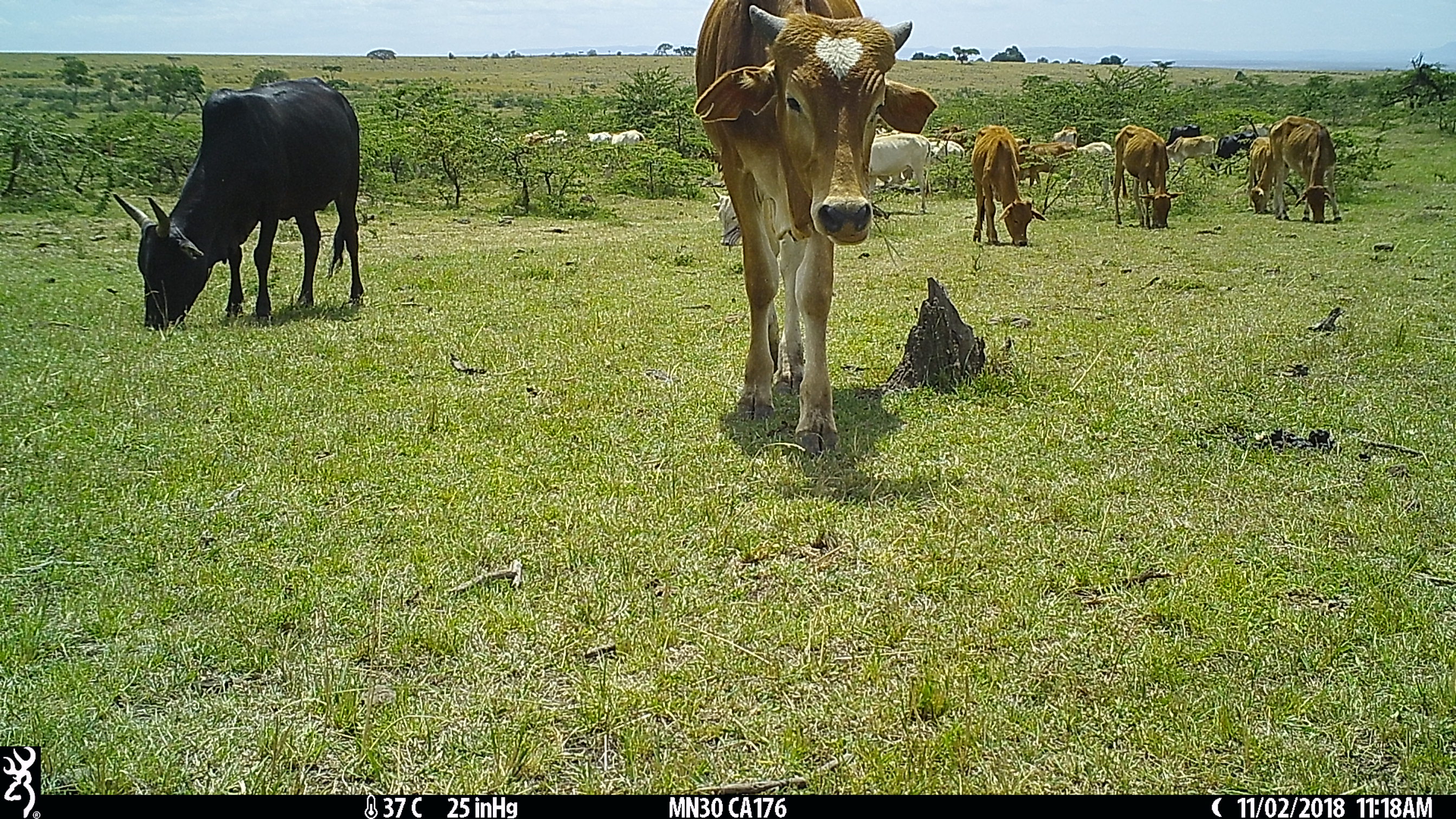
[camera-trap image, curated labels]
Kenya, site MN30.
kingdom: Animalia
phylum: Chordata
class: Mammalia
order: Artiodactyla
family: Bovidae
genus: Bos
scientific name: Bos taurus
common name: cattle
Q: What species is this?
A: Cattle (Bos taurus).